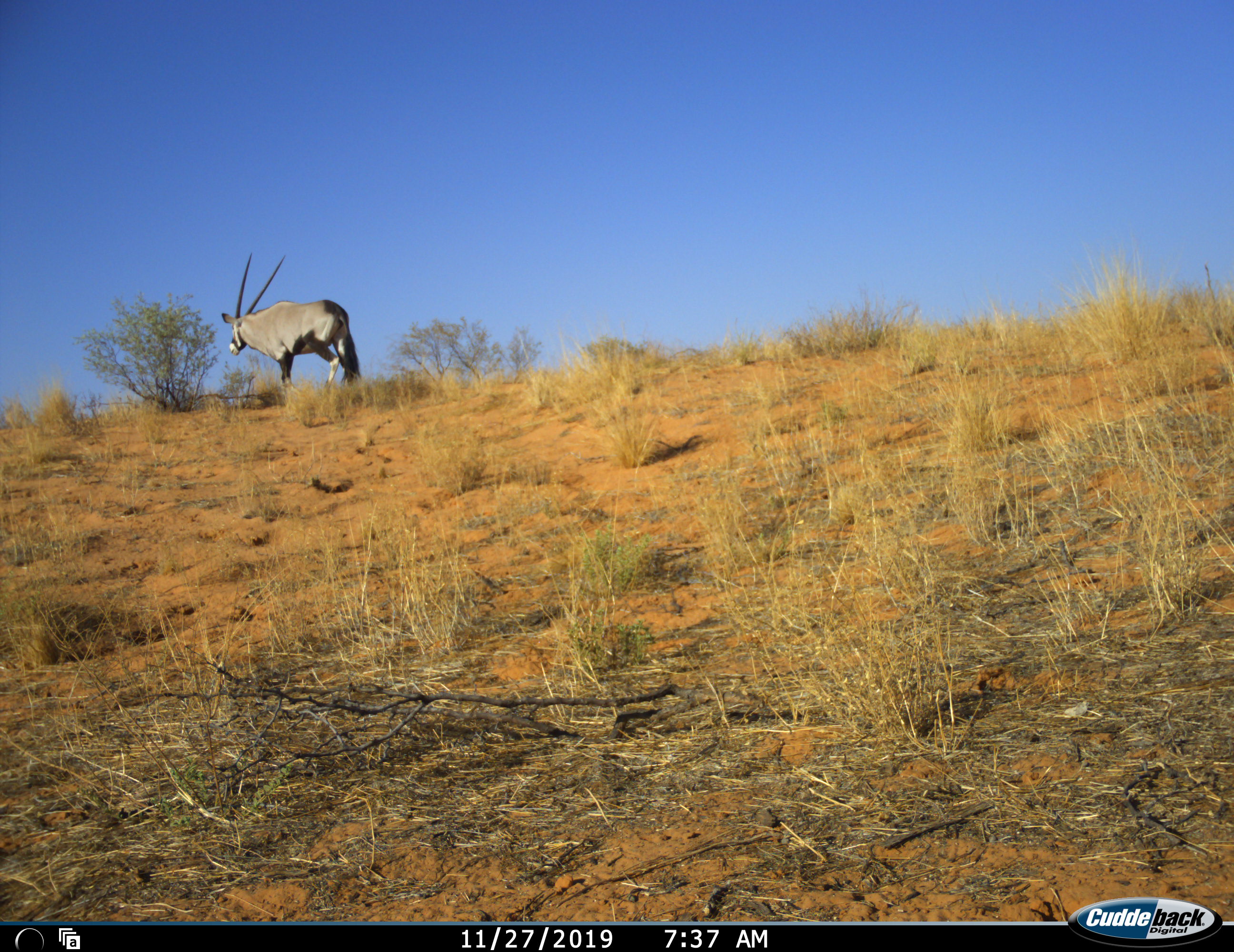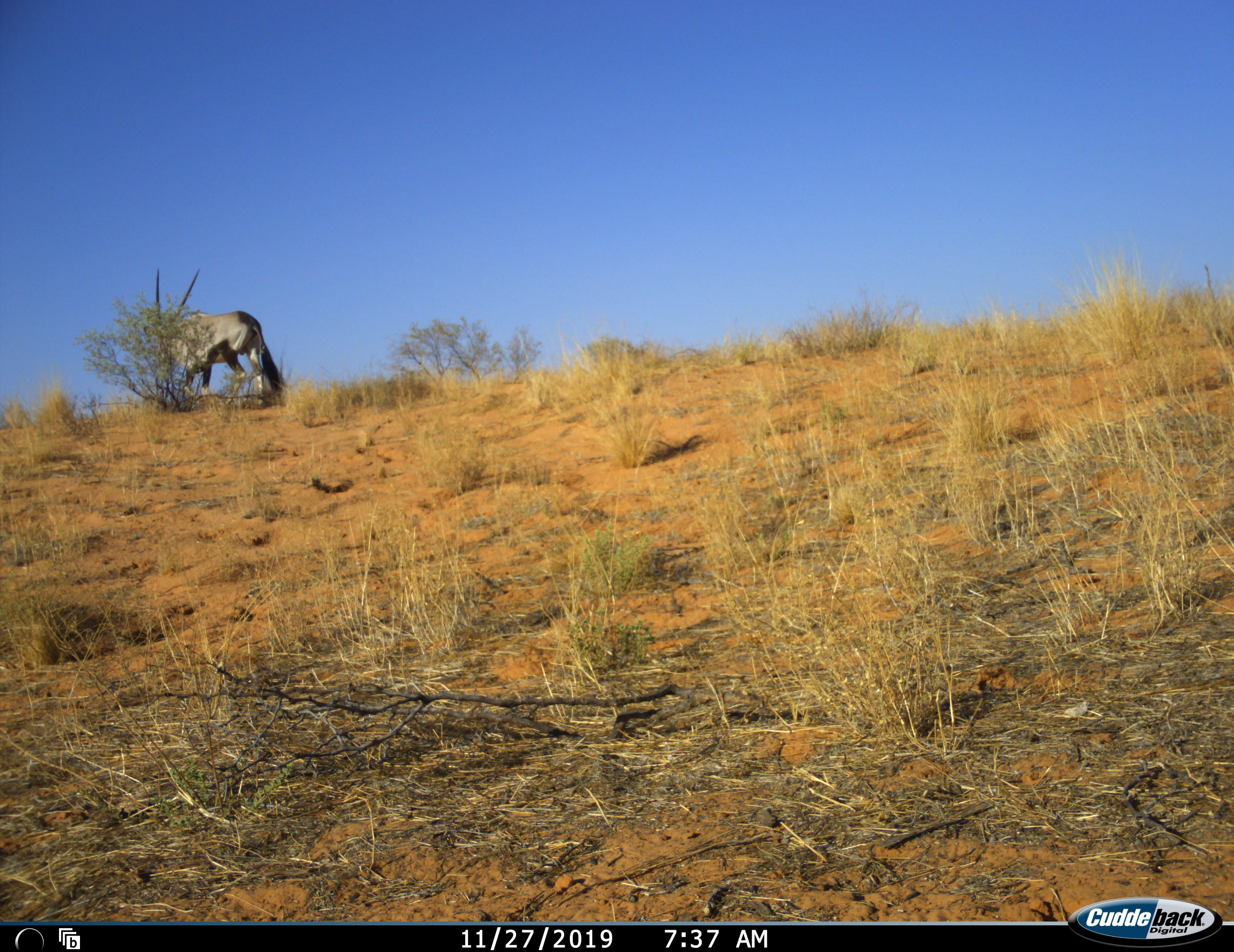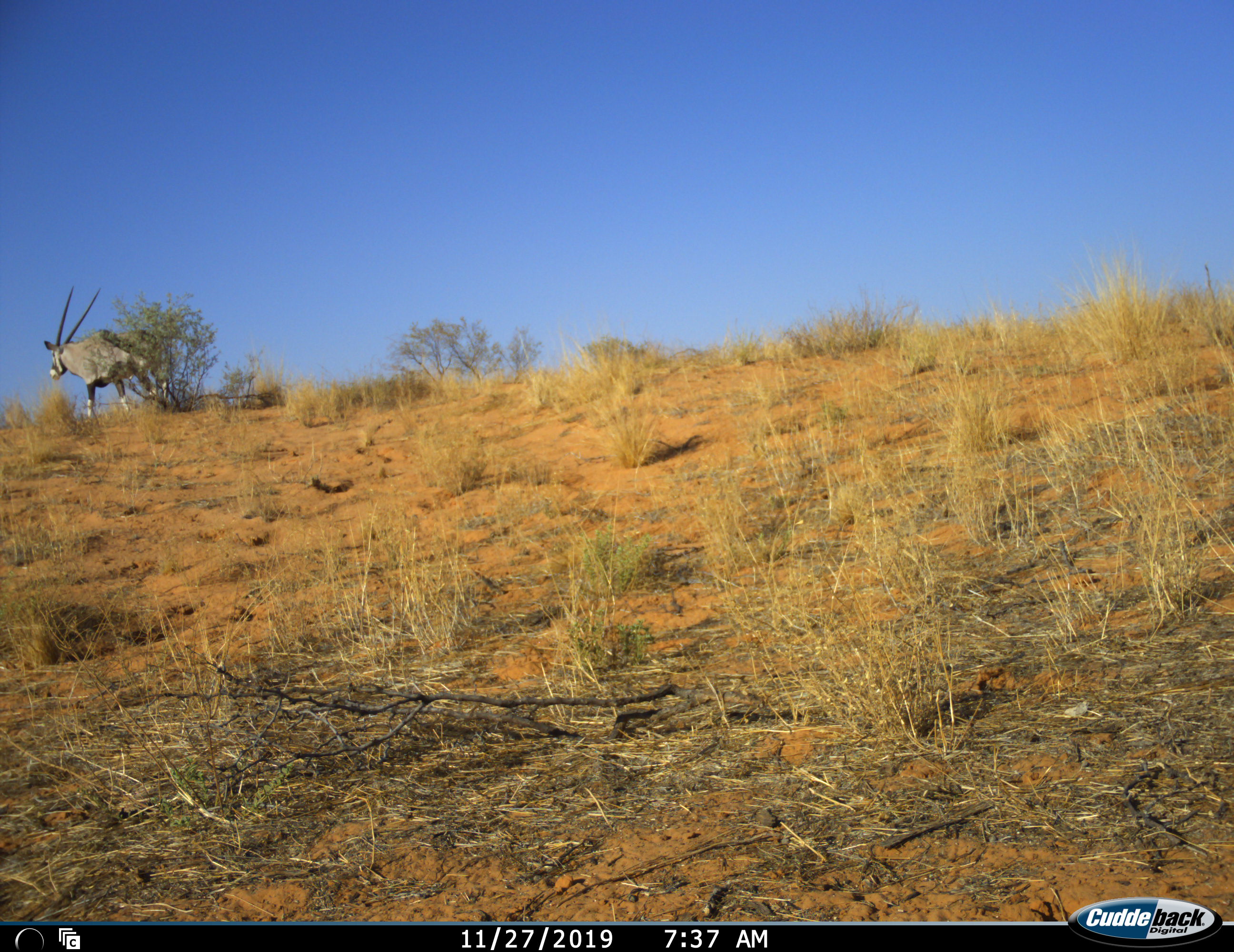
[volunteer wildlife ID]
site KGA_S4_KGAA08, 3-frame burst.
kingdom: Animalia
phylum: Chordata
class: Mammalia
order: Artiodactyla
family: Bovidae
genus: Oryx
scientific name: Oryx gazella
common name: gemsbok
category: oryx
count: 1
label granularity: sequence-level